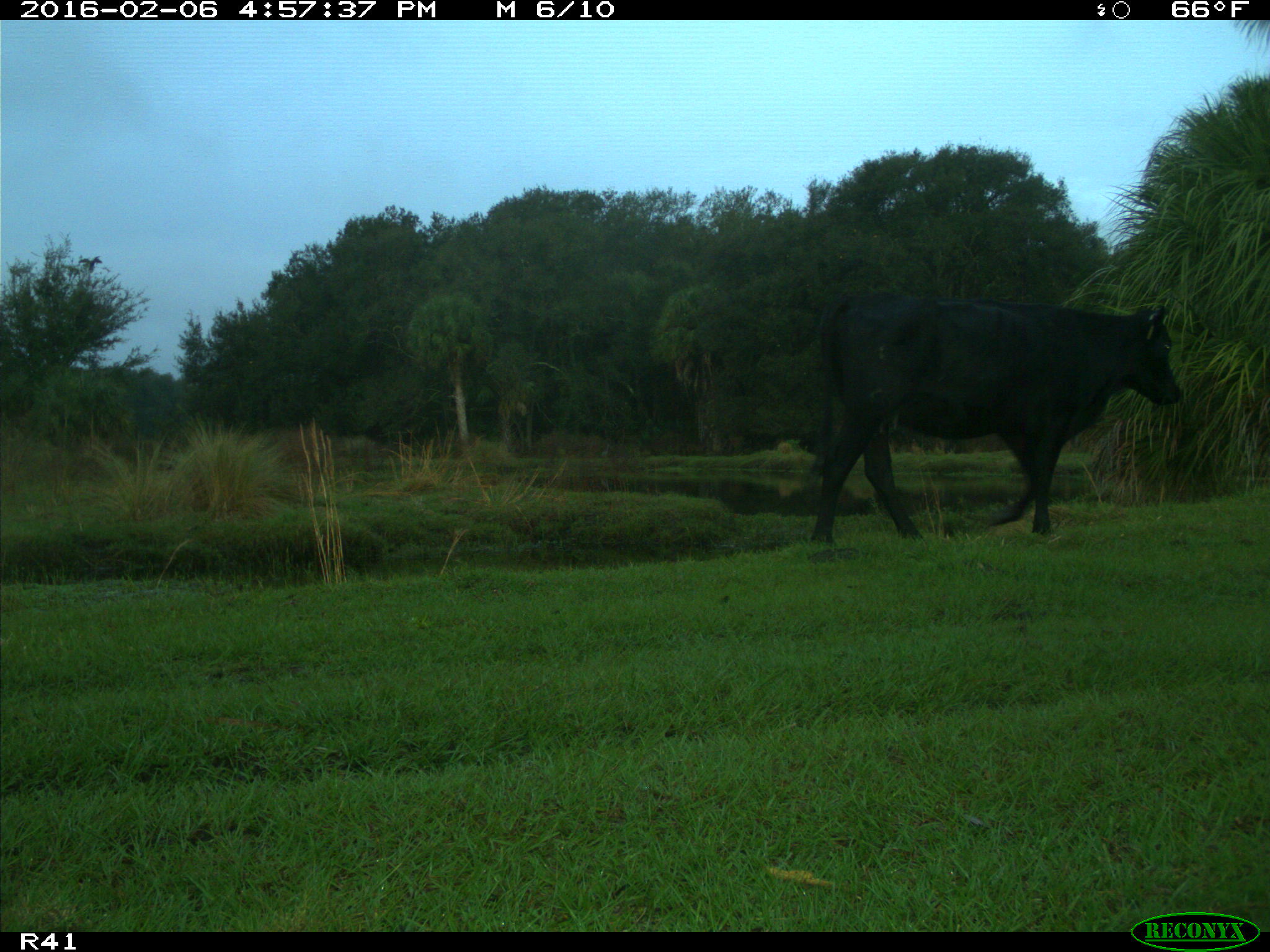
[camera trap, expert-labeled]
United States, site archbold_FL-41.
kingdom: Animalia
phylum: Chordata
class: Mammalia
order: Artiodactyla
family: Bovidae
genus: Bos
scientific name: Bos taurus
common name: domestic cow